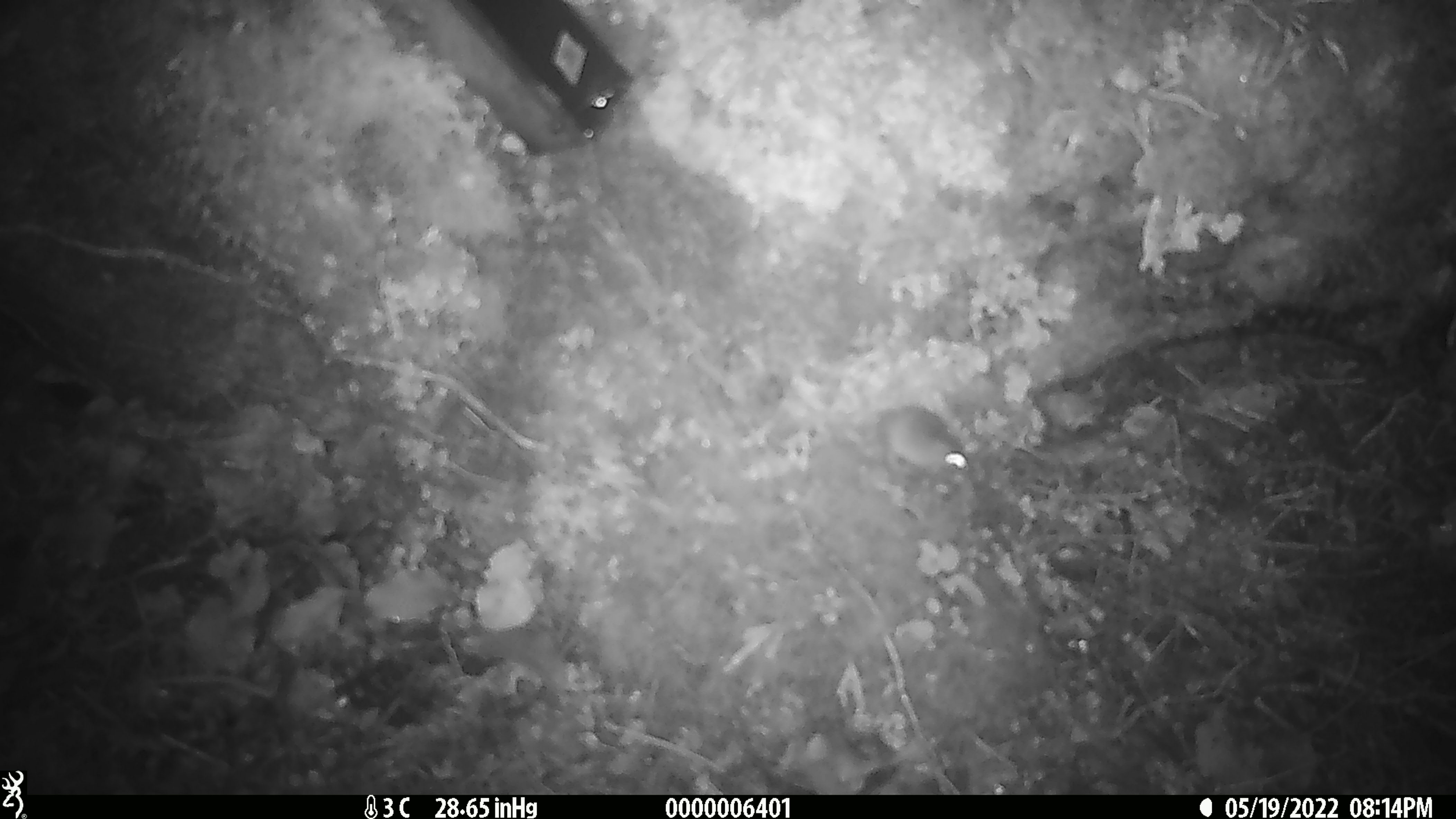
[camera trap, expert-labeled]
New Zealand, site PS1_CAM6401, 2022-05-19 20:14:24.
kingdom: Animalia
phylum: Chordata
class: Mammalia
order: Rodentia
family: Muridae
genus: Mus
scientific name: Mus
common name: mouse